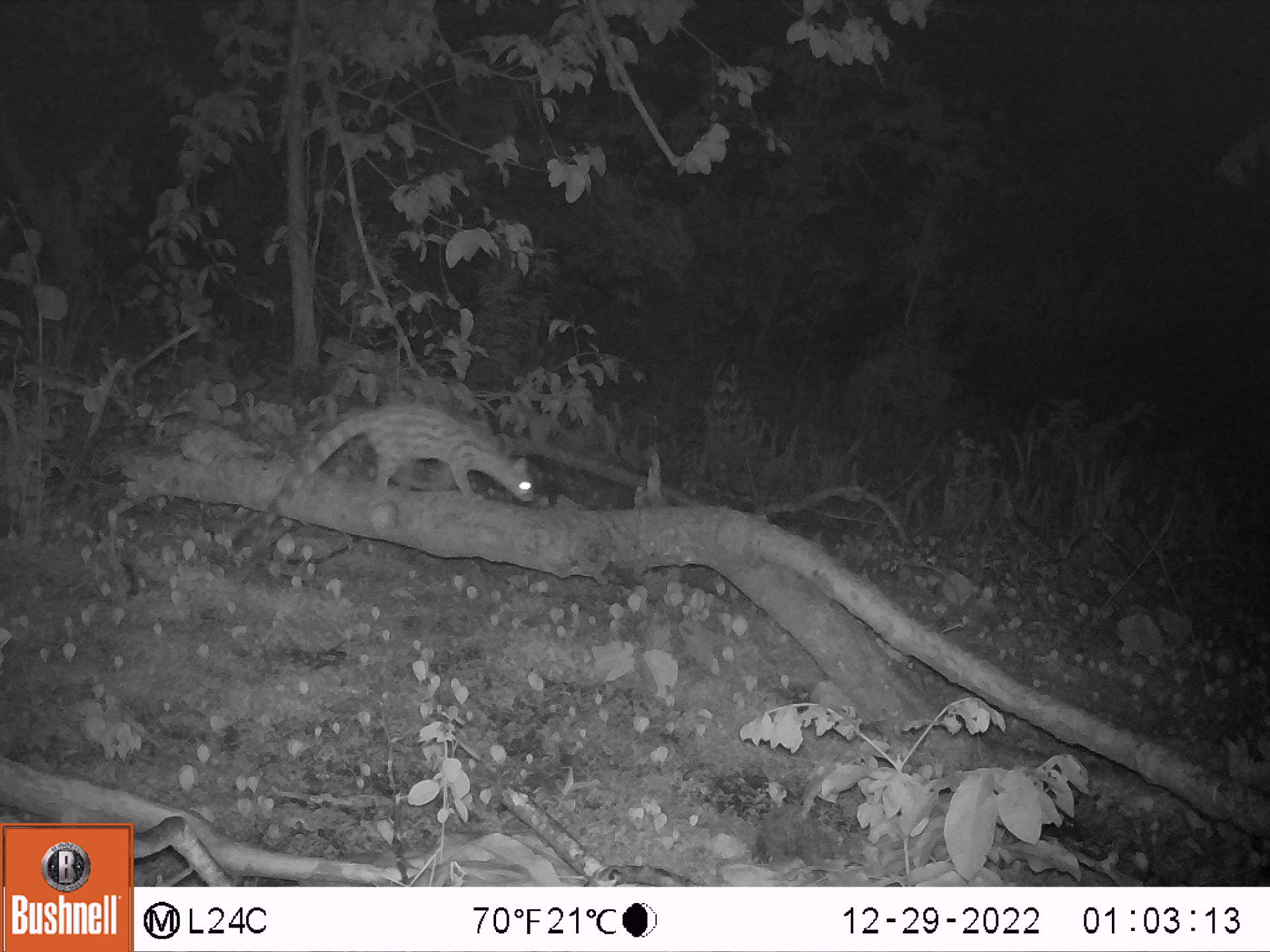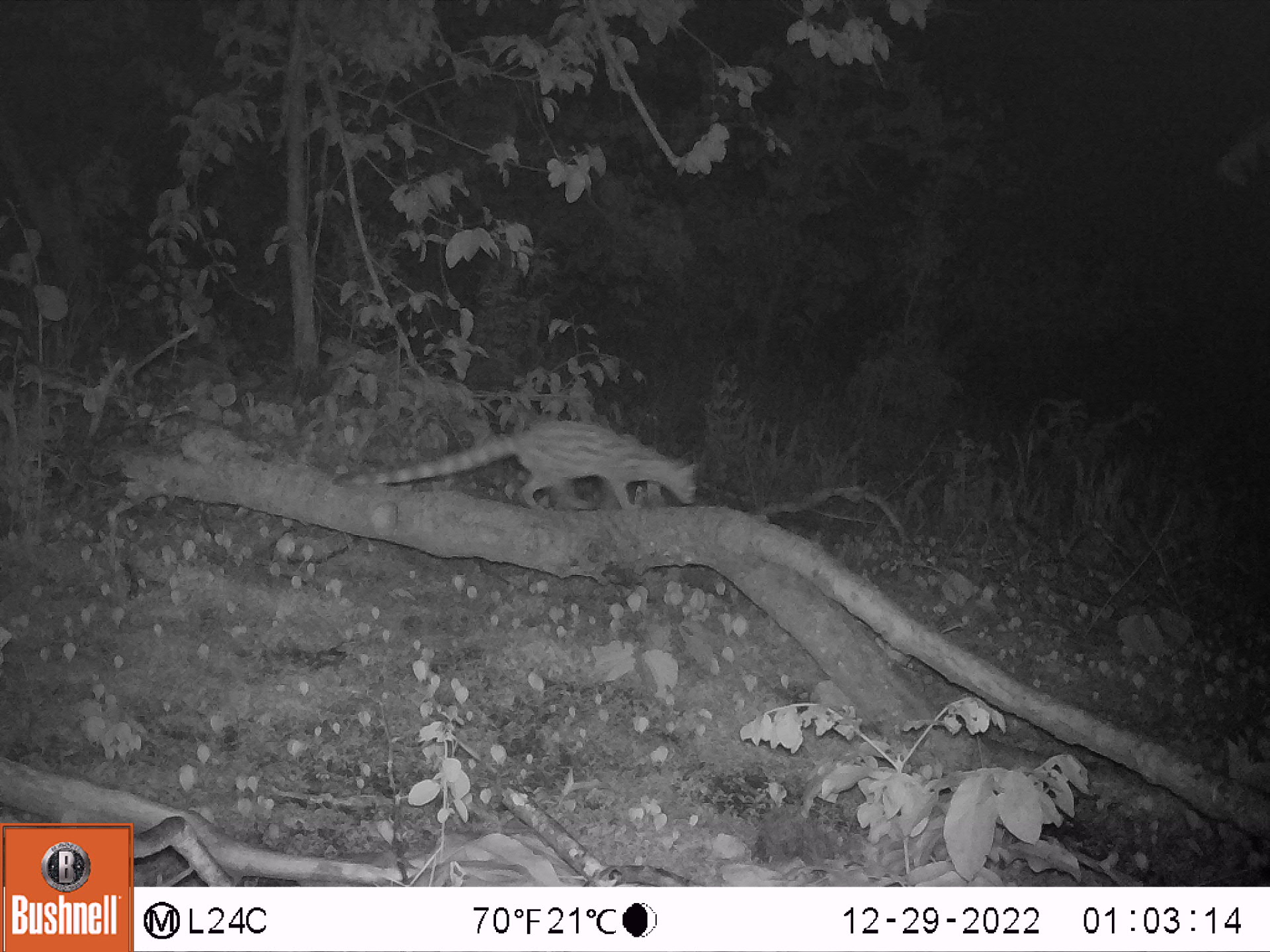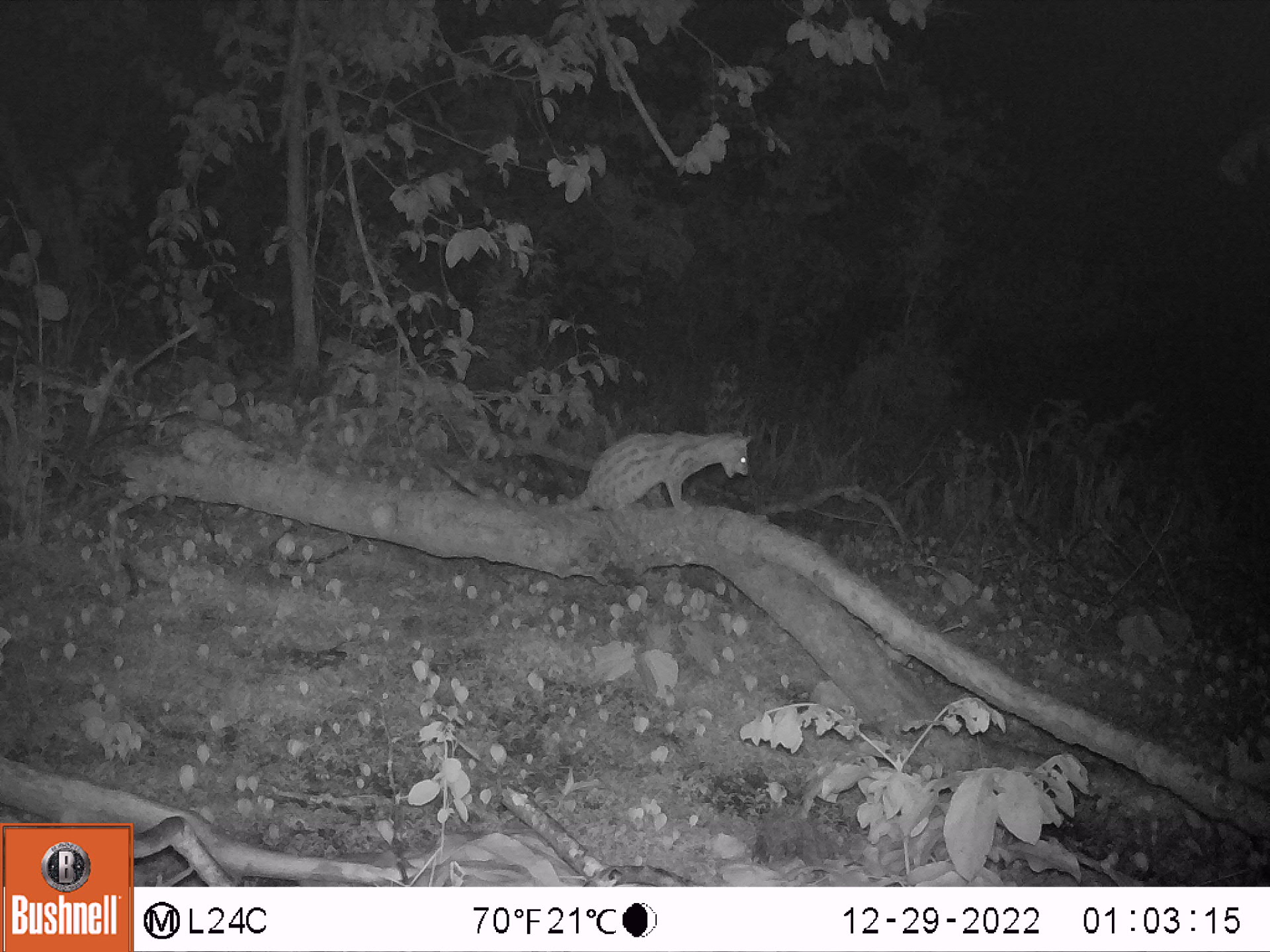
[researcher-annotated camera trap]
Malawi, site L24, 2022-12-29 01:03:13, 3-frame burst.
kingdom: Animalia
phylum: Chordata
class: Mammalia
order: Carnivora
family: Viverridae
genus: Genetta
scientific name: Genetta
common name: genet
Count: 1.